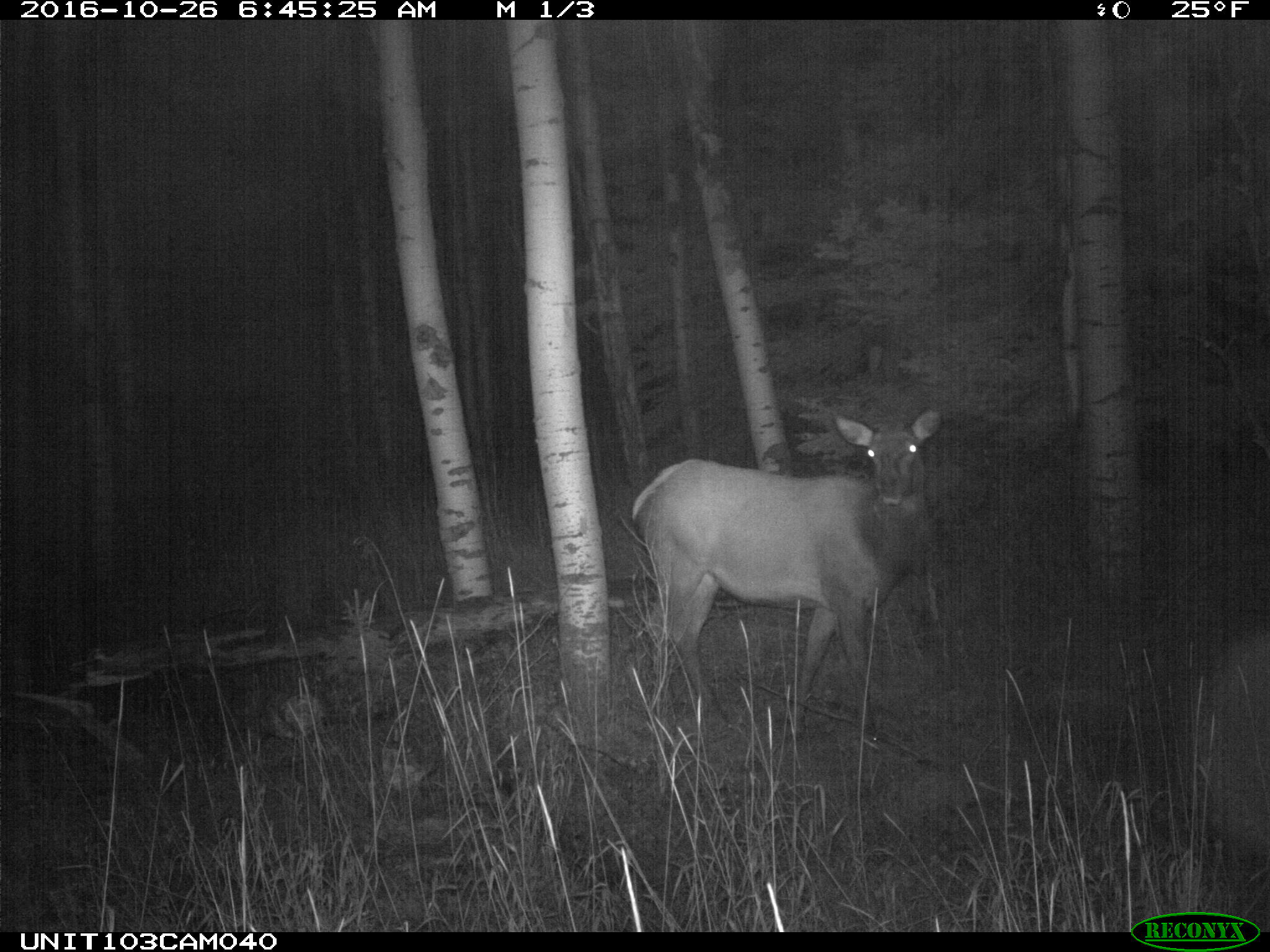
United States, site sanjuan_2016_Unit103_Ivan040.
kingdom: Animalia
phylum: Chordata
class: Mammalia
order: Artiodactyla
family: Cervidae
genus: Cervus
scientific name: Cervus elaphus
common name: red deer